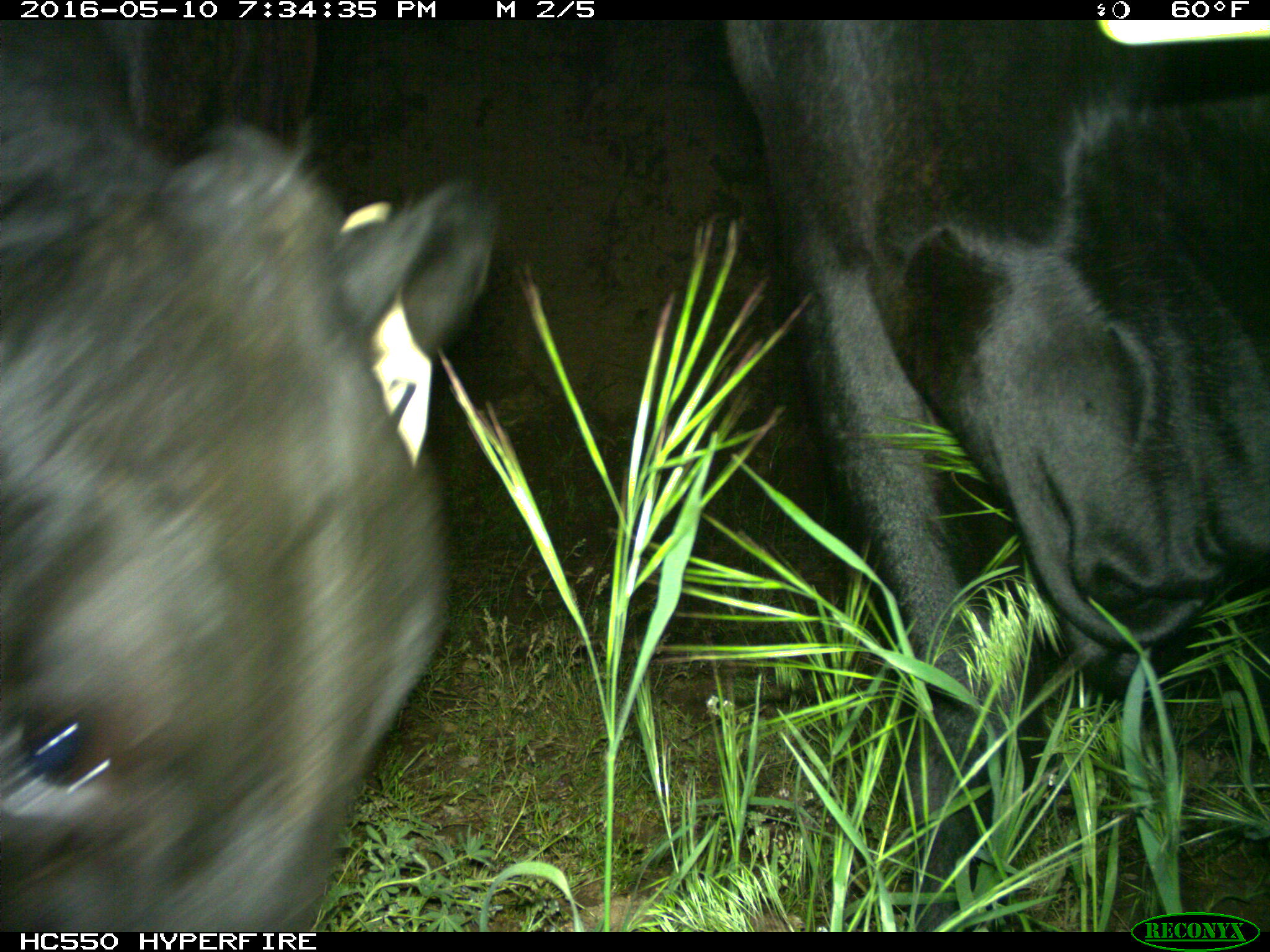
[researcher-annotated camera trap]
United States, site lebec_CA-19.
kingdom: Animalia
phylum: Chordata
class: Mammalia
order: Artiodactyla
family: Bovidae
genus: Bos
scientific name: Bos taurus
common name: domestic cow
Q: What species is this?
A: Bos taurus (domestic cow).